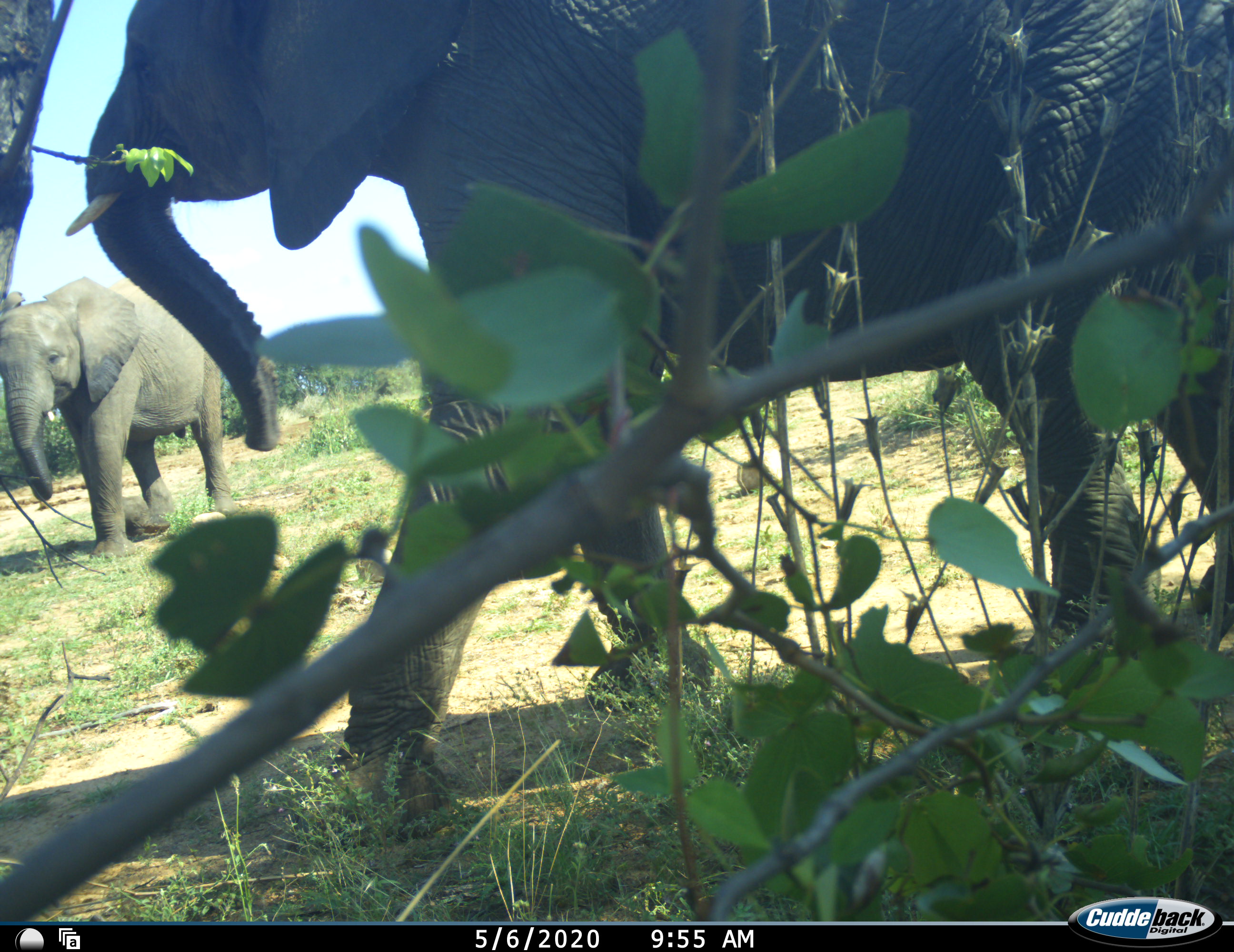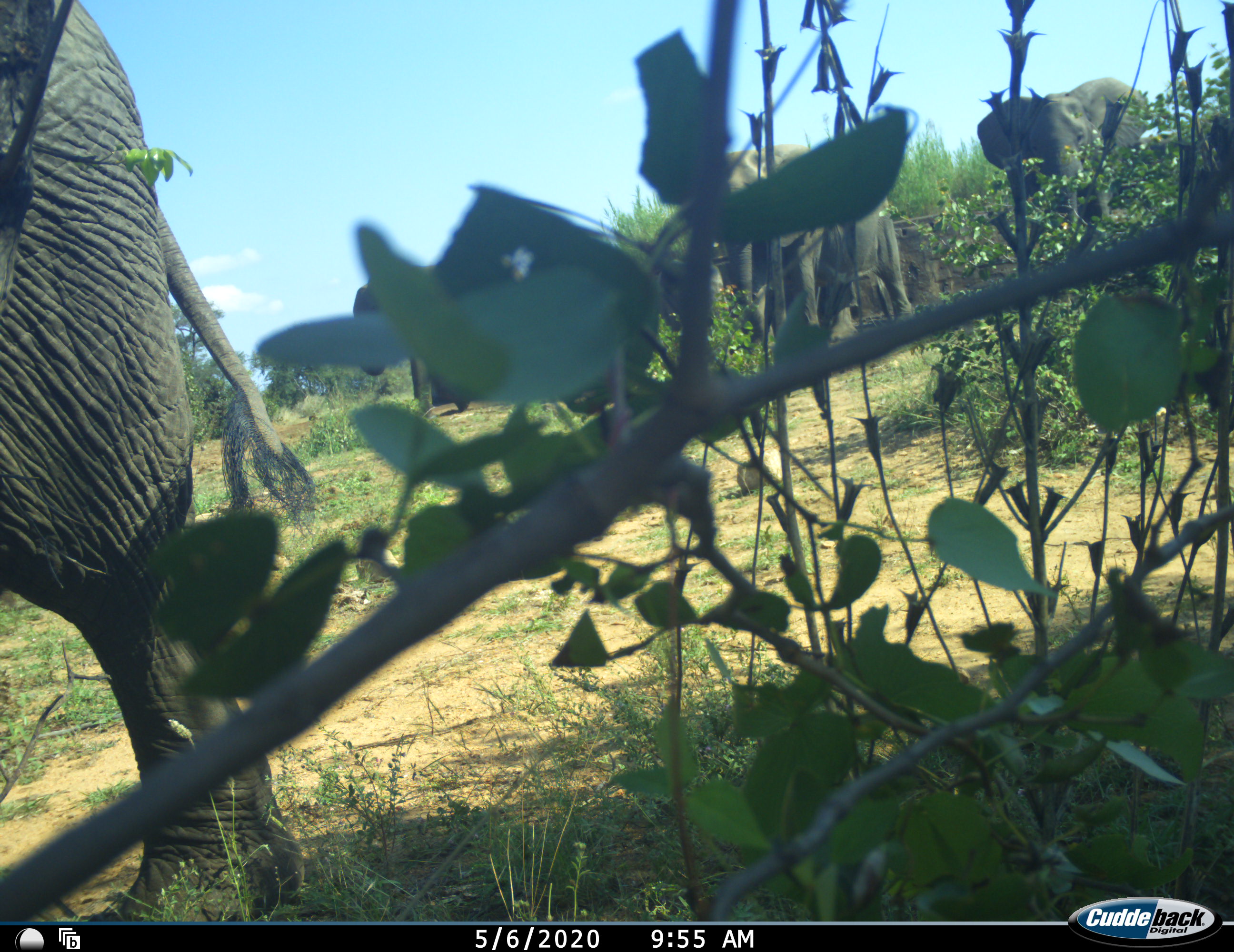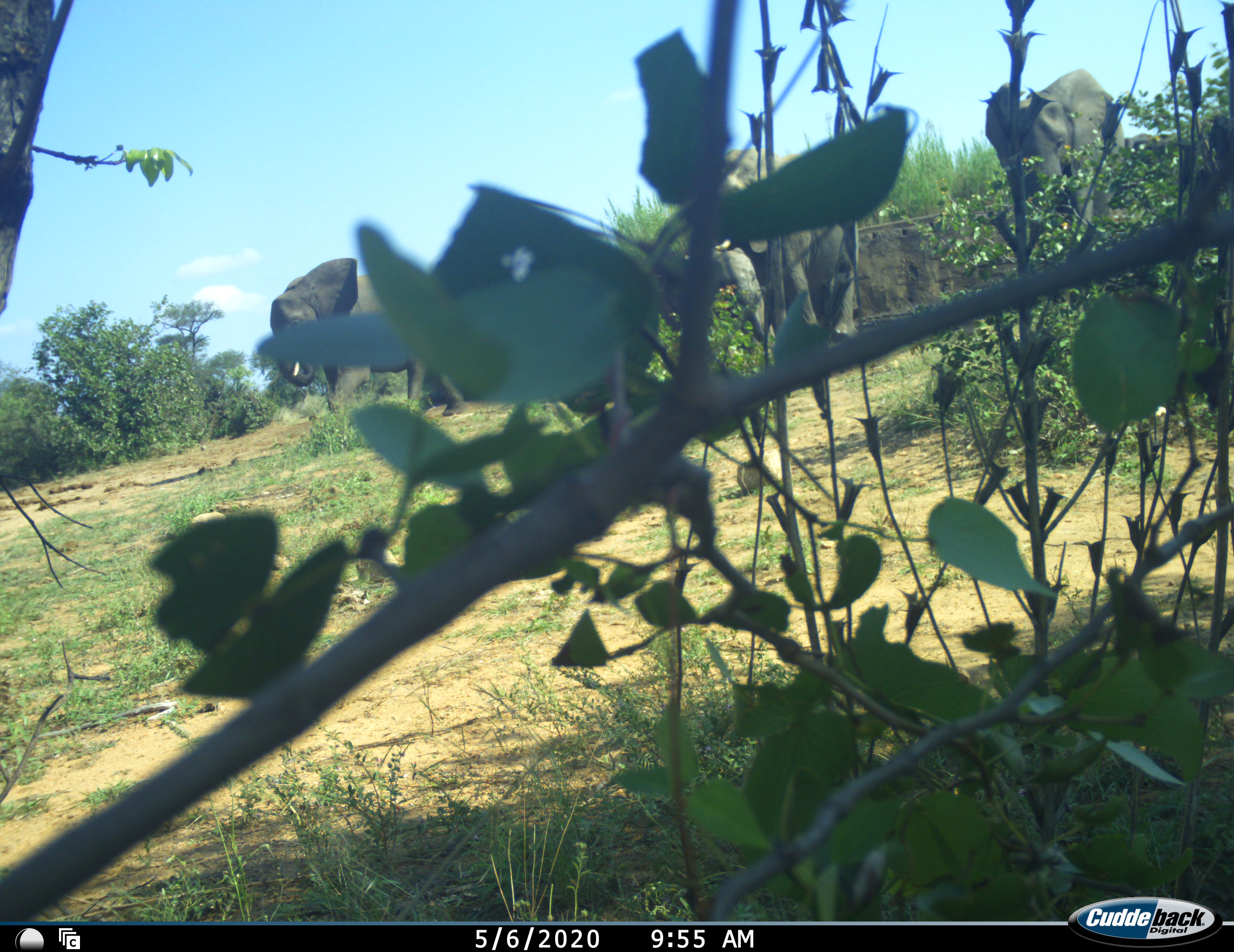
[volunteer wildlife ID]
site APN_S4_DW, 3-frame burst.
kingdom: Animalia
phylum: Chordata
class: Mammalia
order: Proboscidea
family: Elephantidae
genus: Loxodonta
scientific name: Loxodonta africana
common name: african bush elephant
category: elephant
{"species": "elephant (african bush elephant) (Loxodonta africana)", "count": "5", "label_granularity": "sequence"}